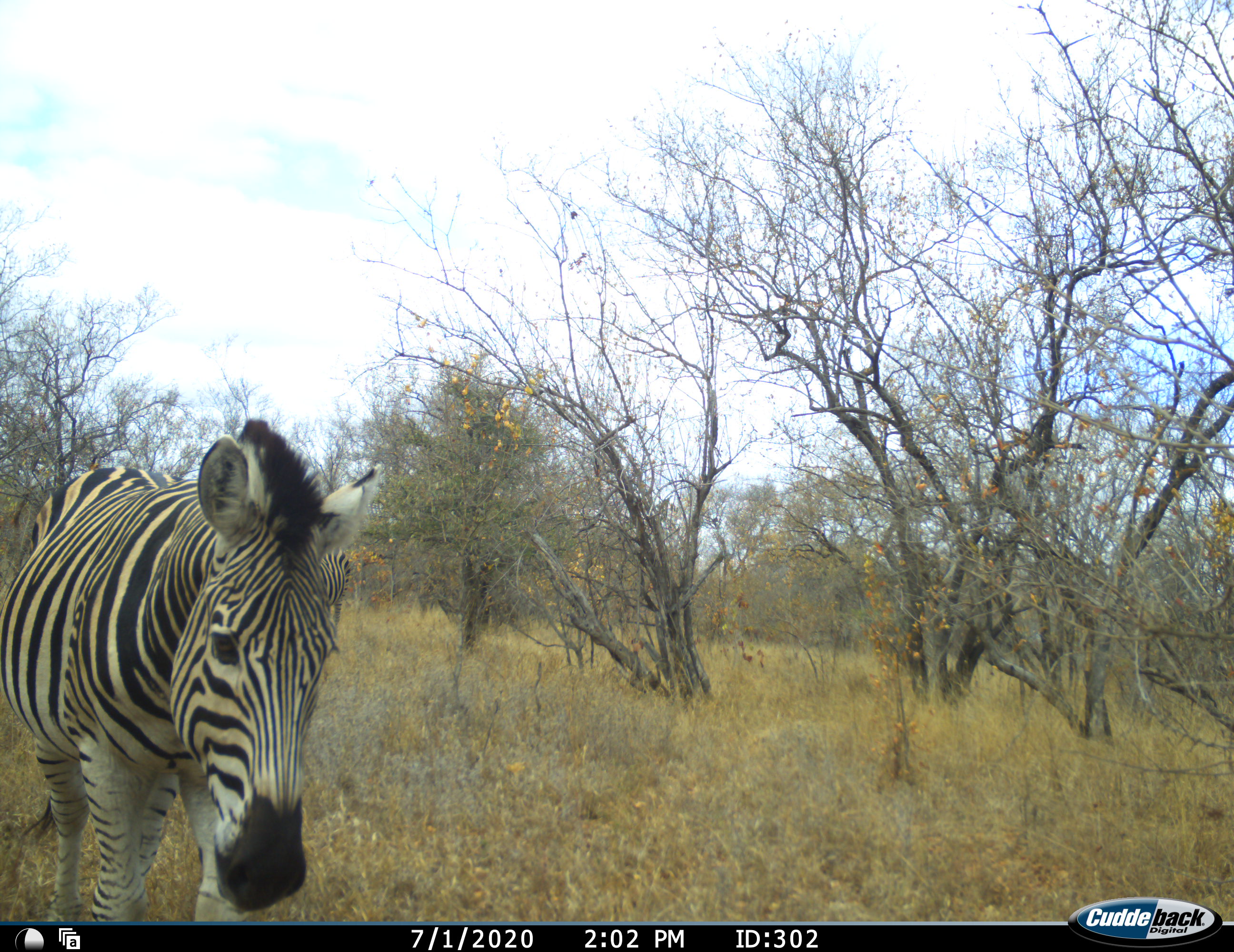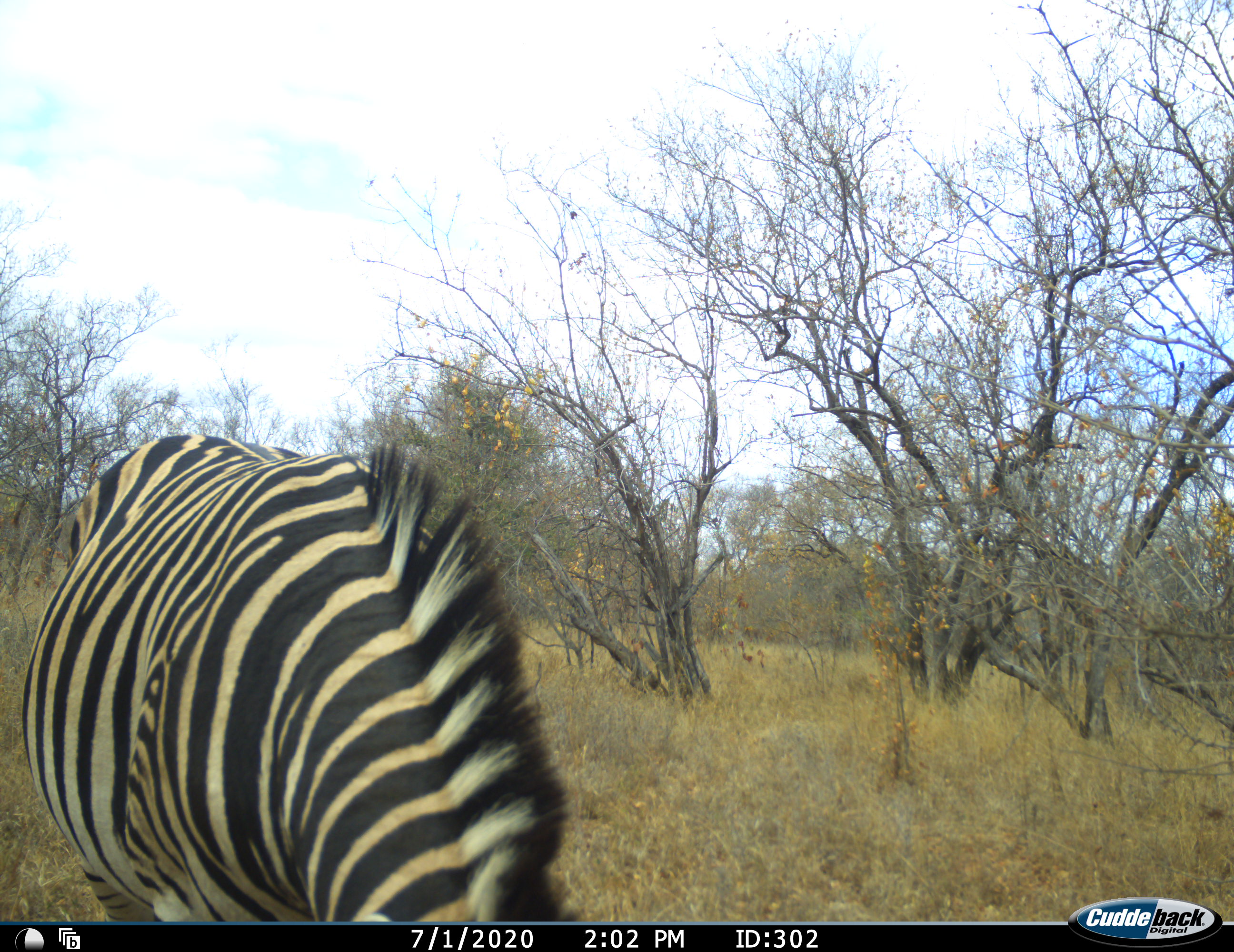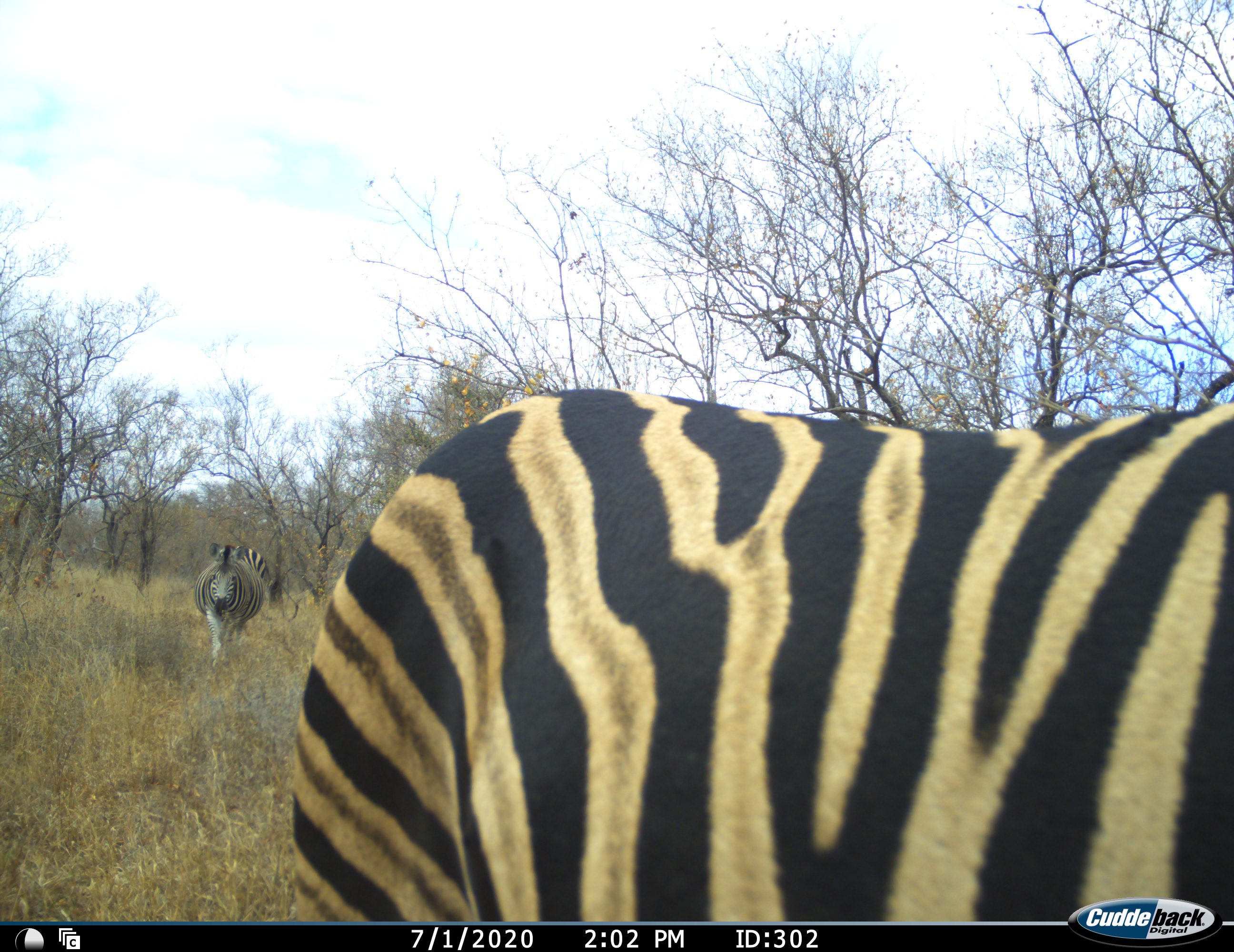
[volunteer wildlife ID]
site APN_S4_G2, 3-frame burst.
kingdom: Animalia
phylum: Chordata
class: Mammalia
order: Perissodactyla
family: Equidae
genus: Equus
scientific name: Equus quagga burchellii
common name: burchell's zebra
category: zebraburchells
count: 3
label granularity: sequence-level